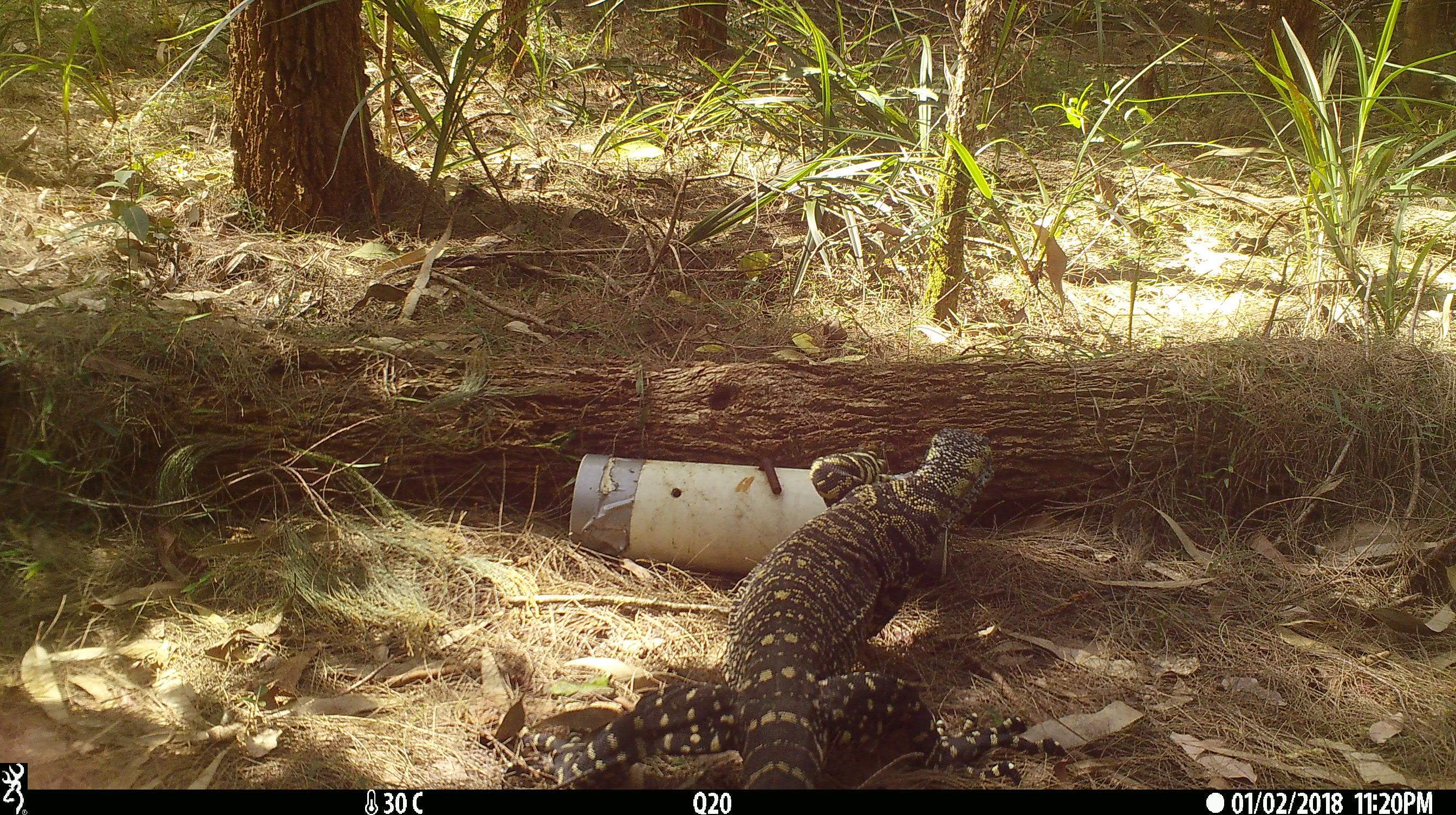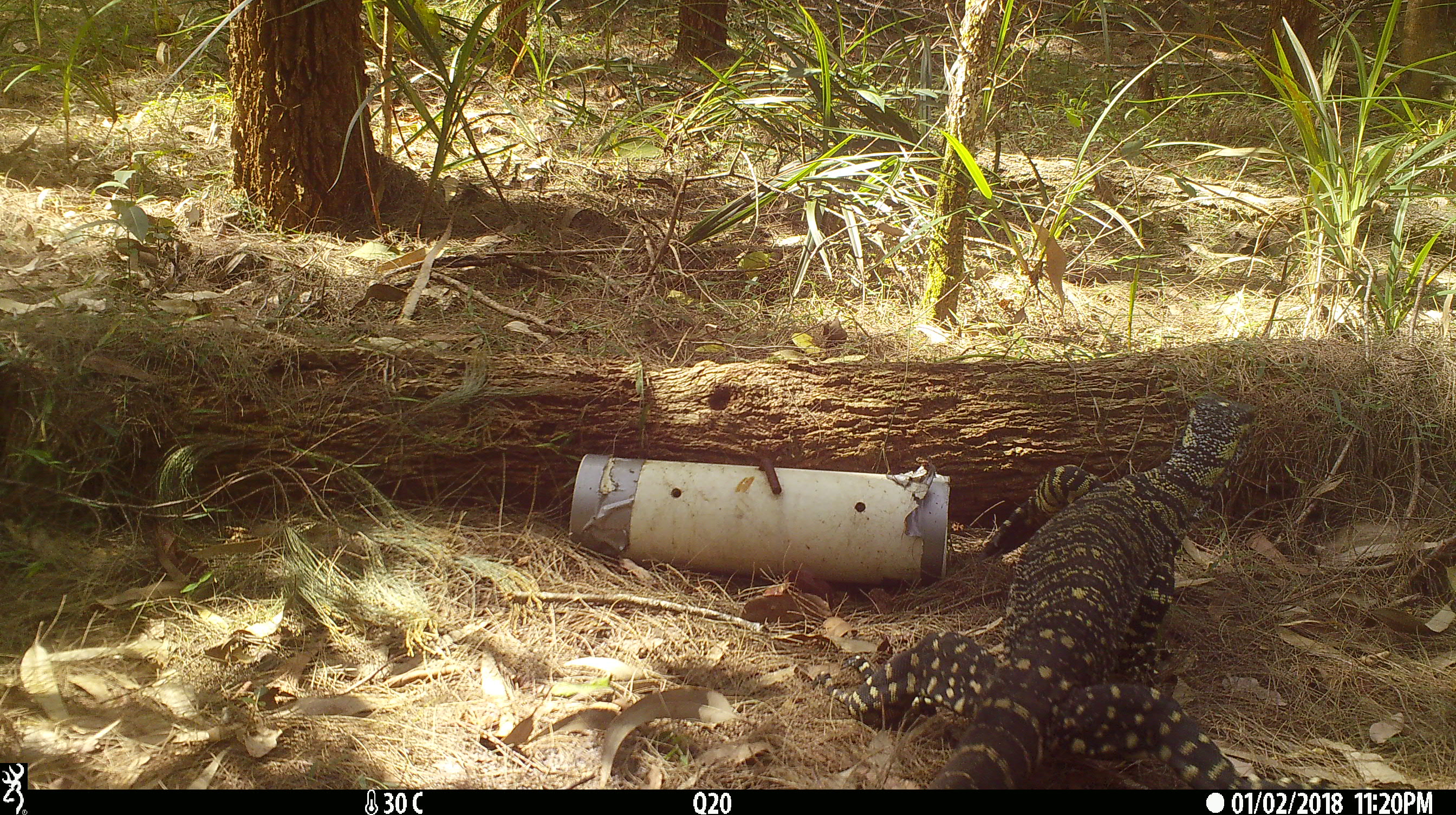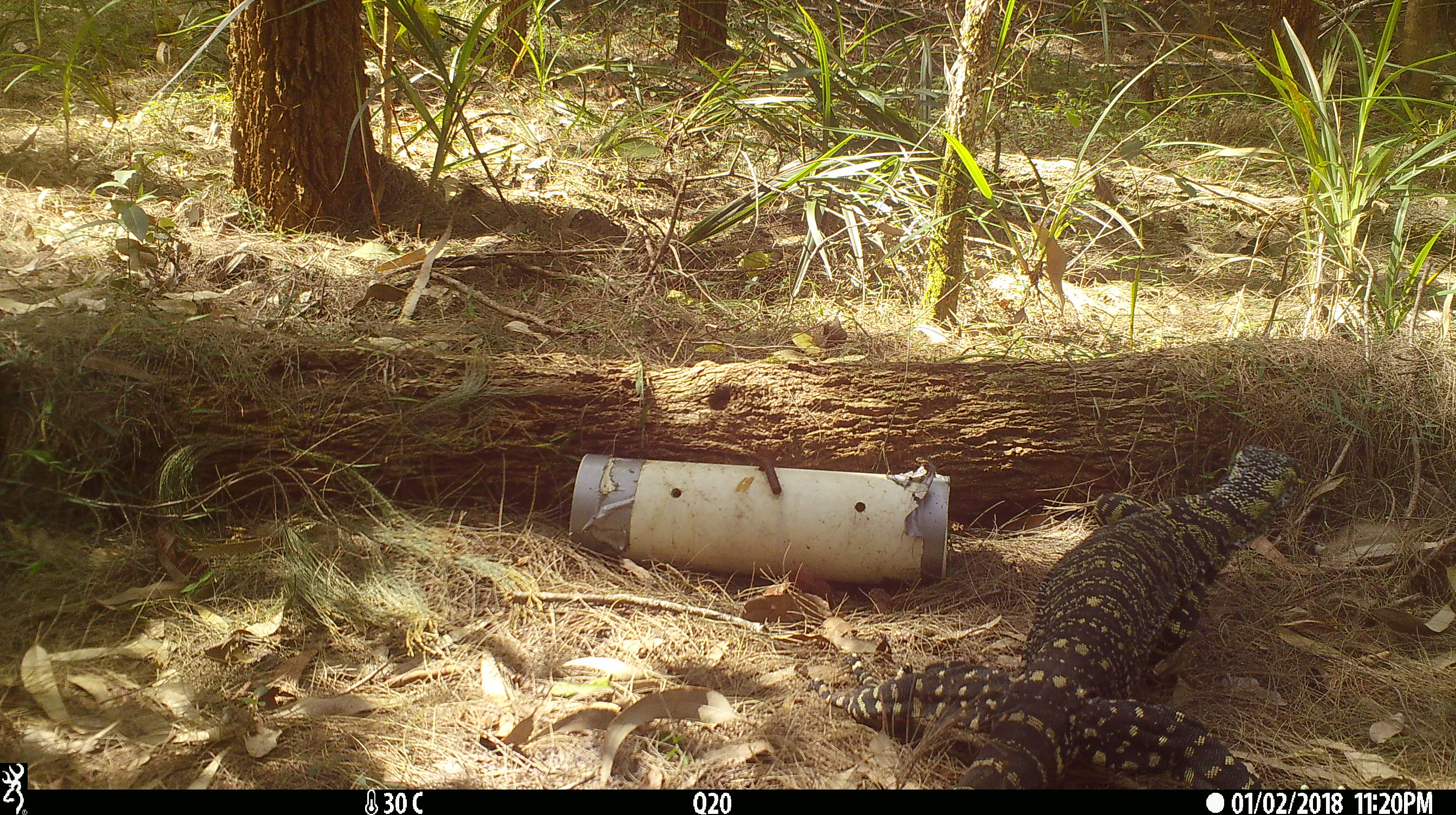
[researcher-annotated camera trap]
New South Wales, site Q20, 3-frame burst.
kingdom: Animalia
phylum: Chordata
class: Reptilia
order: Squamata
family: Varanidae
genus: Varanus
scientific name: Varanus varius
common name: lace monitor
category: goanna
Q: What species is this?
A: Goanna (lace monitor) (Varanus varius).